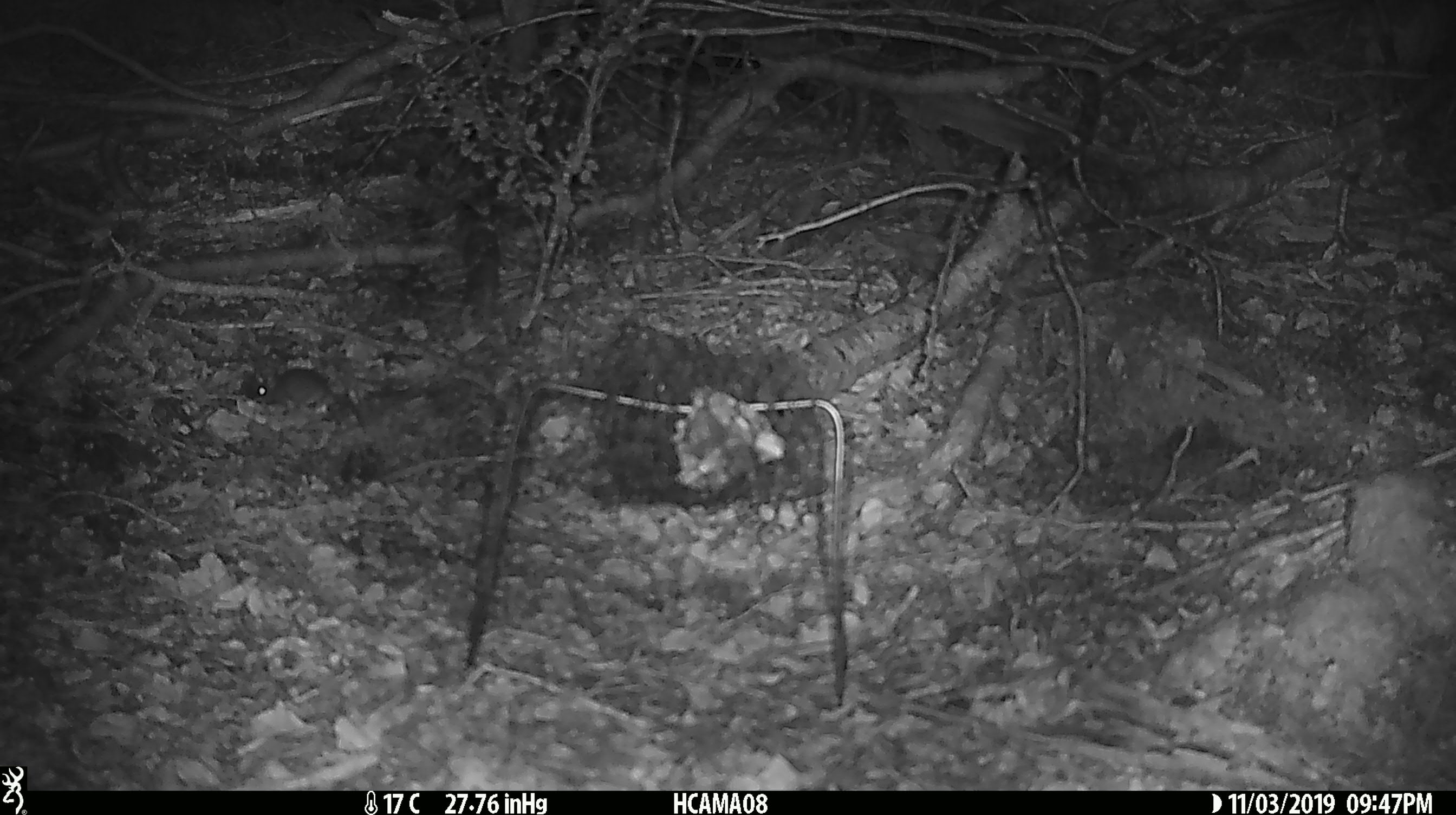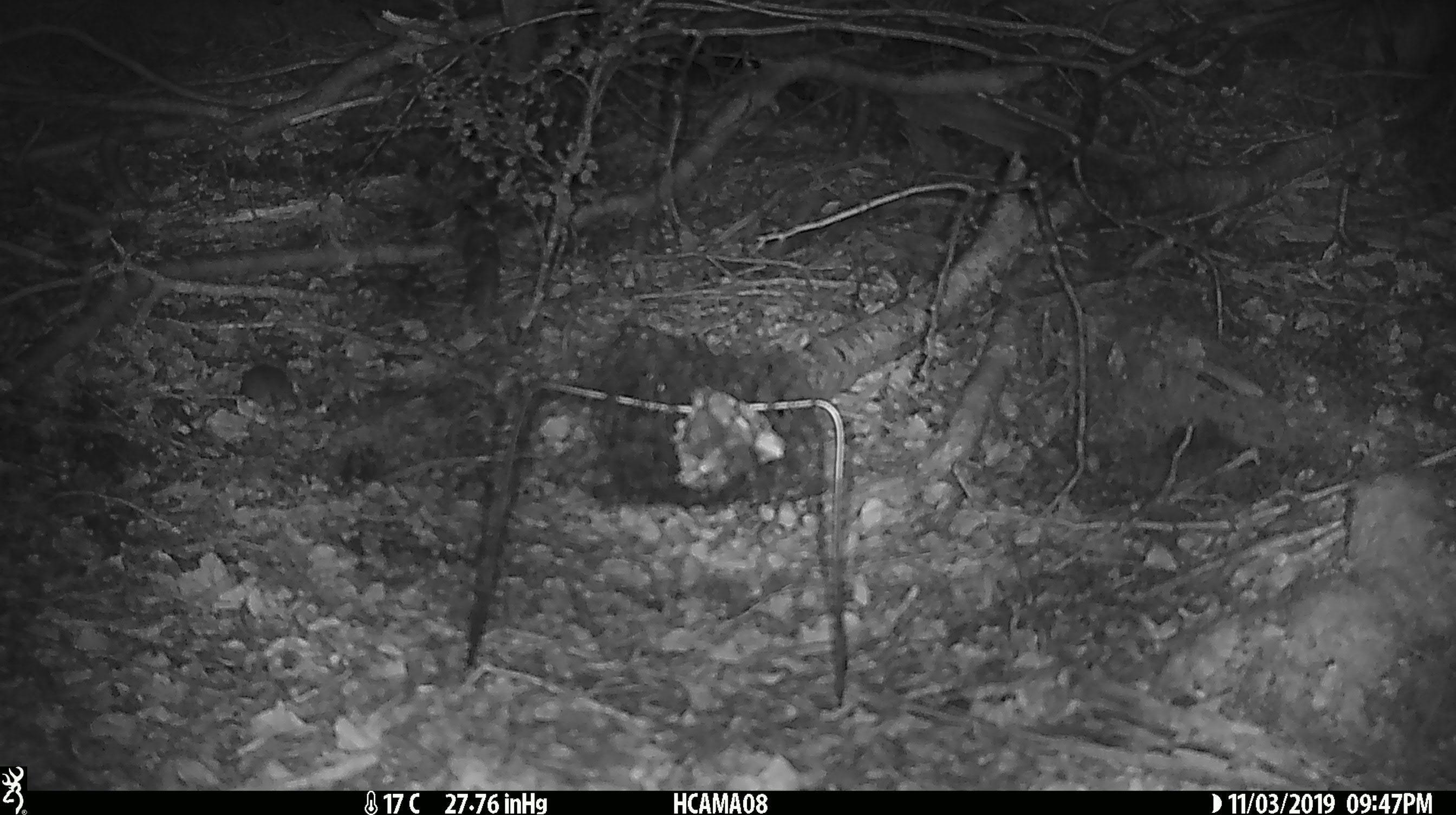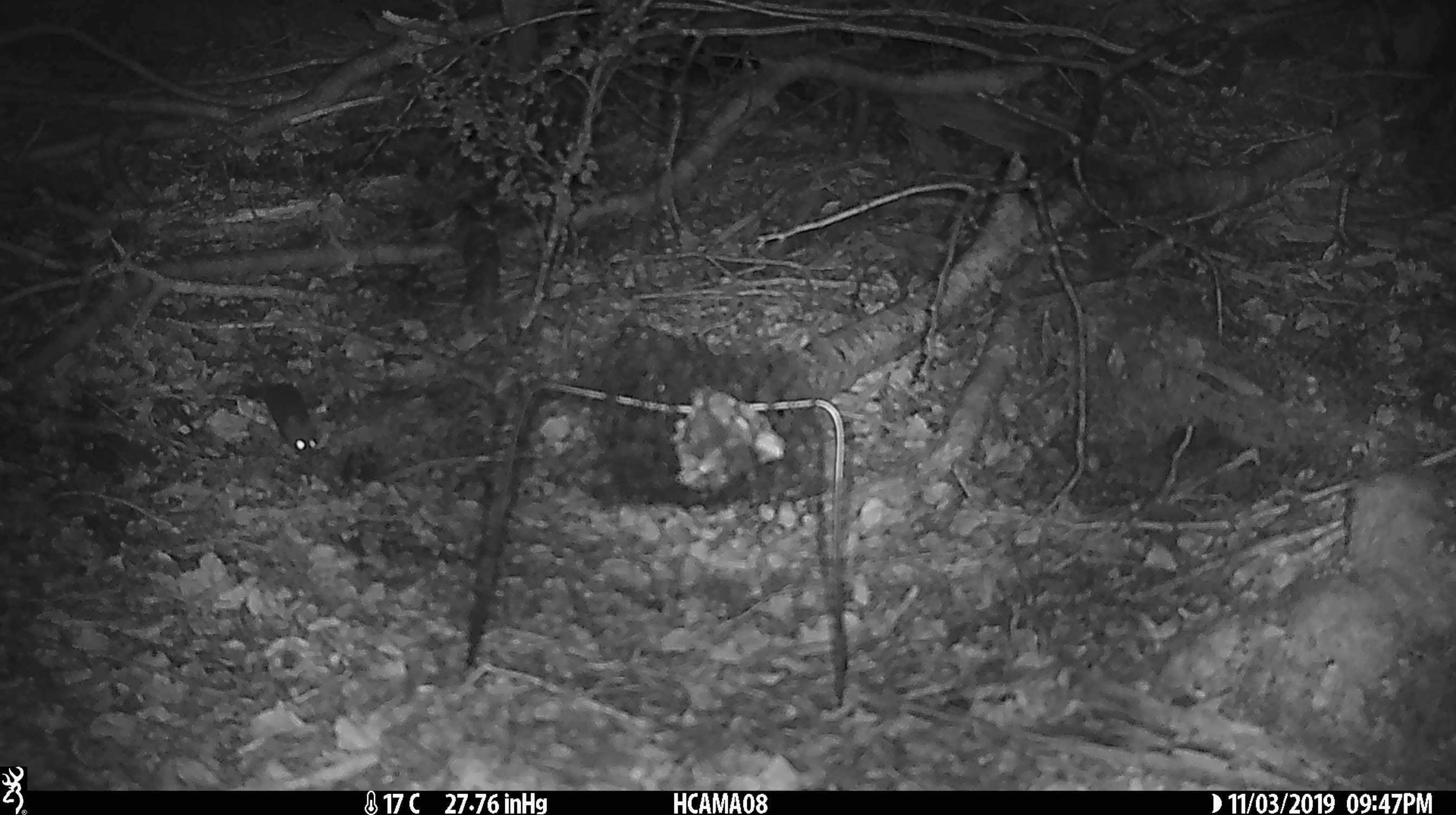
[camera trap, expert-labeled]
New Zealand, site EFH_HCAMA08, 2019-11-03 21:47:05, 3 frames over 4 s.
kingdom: Animalia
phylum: Chordata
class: Mammalia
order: Rodentia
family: Muridae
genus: Mus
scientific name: Mus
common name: mouse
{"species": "mouse (Mus)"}